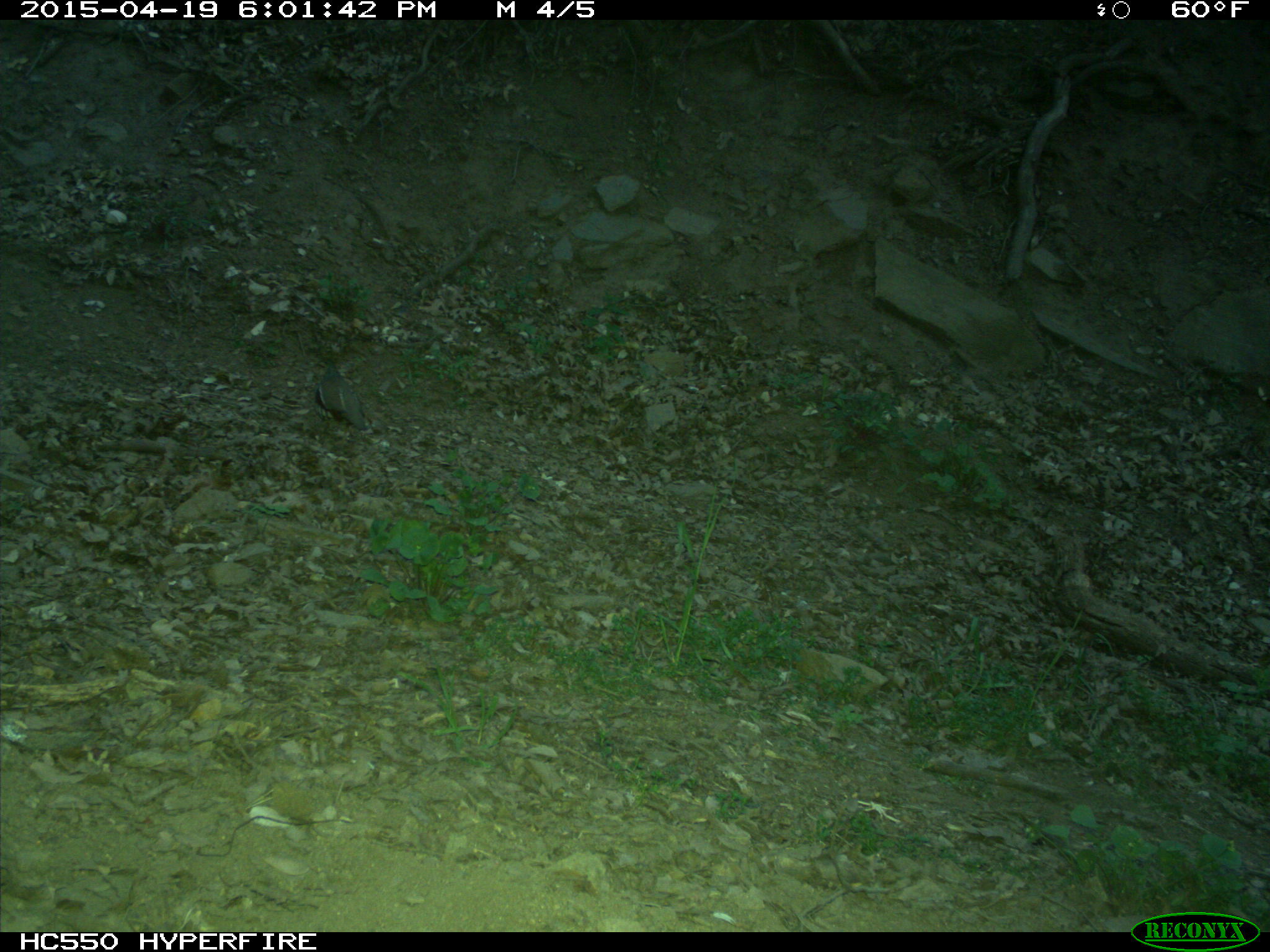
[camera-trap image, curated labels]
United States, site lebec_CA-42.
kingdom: Animalia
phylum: Chordata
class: Aves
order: Galliformes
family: Odontophoridae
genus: Callipepla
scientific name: Callipepla californica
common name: california quail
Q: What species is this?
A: Callipepla californica (california quail).